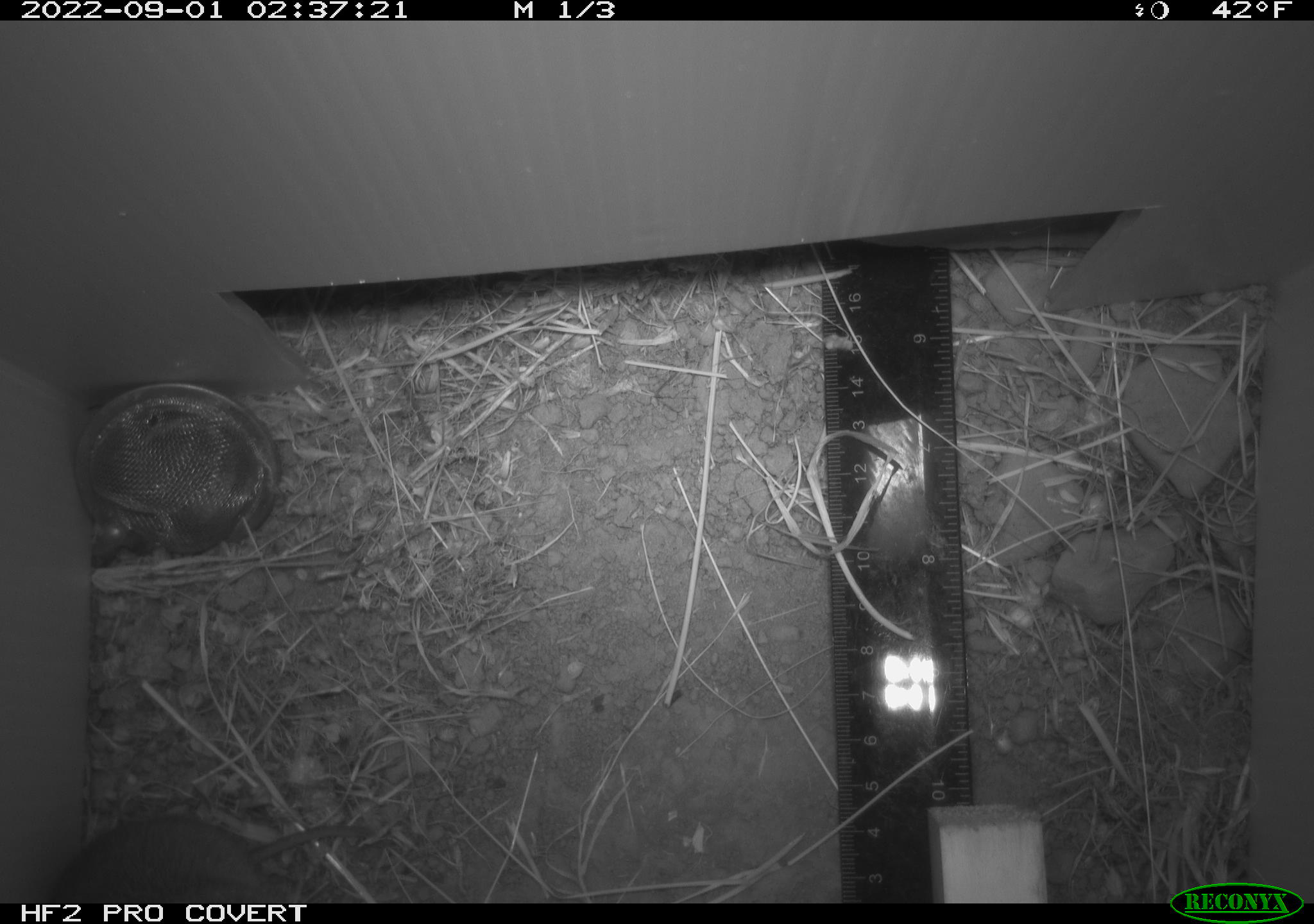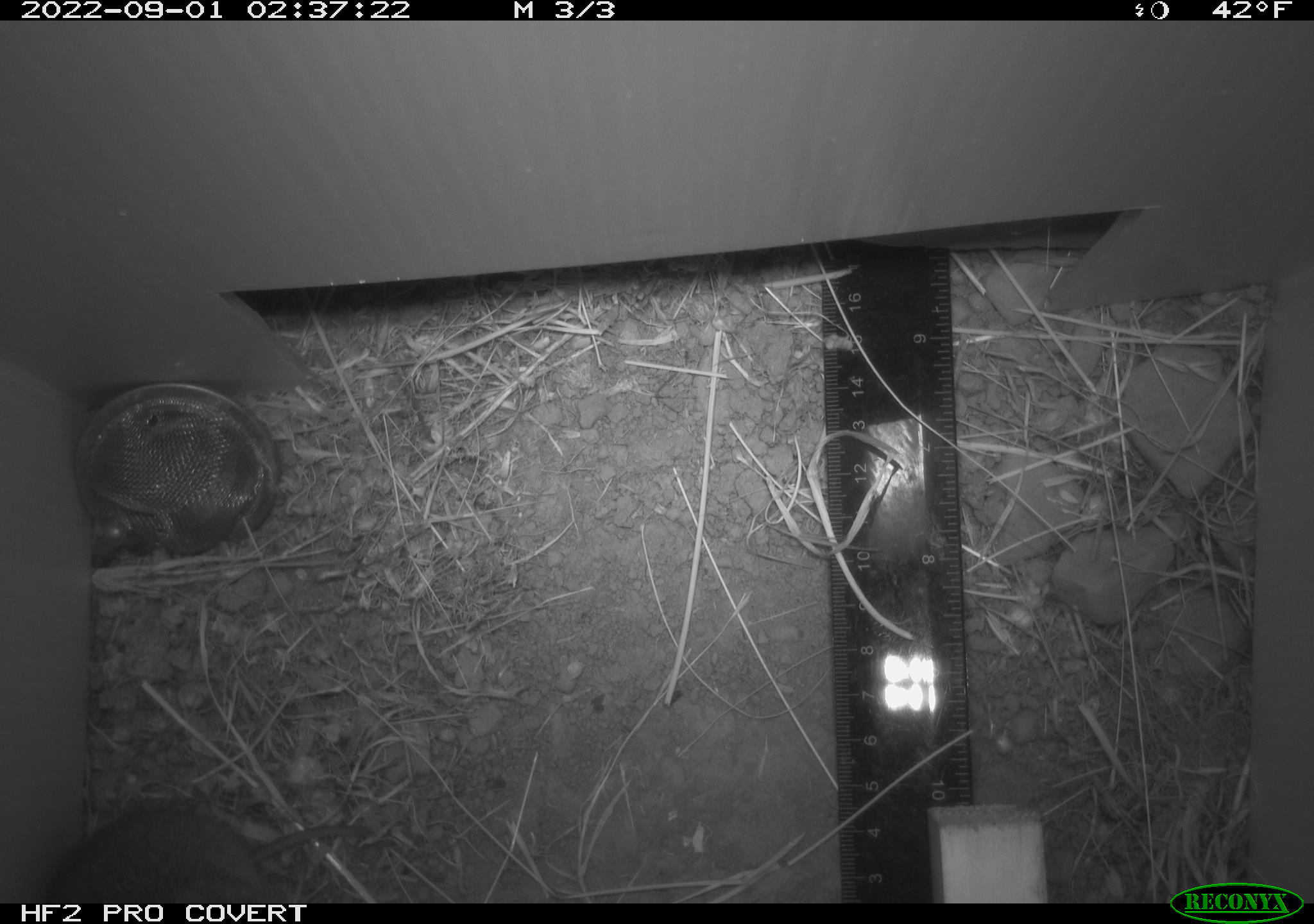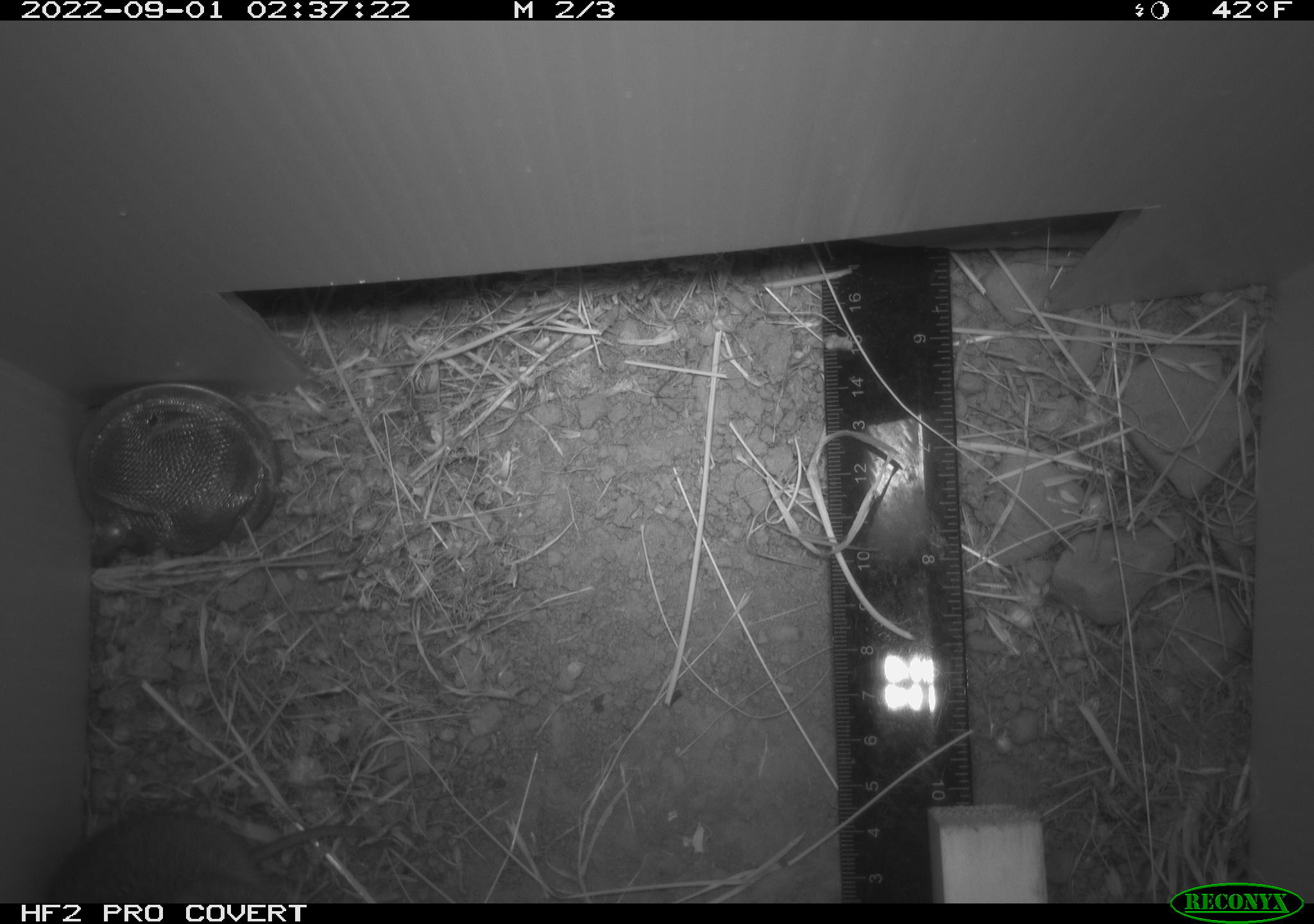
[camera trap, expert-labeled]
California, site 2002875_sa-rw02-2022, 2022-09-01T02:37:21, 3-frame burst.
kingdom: Animalia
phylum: Chordata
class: Mammalia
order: Rodentia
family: Cricetidae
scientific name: Arvicolinae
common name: voles, lemmings, and muskrats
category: arvicolinae subfamily